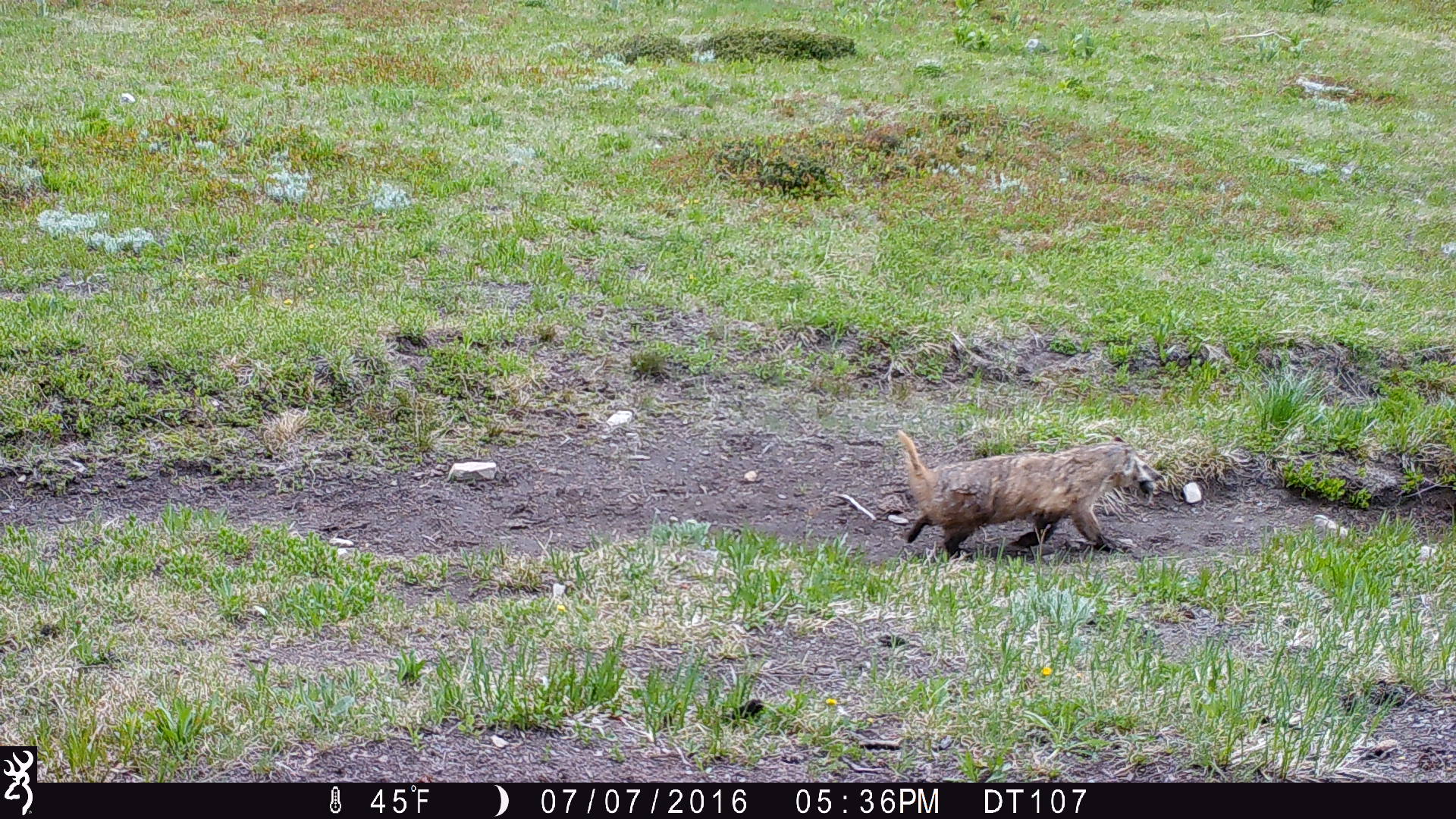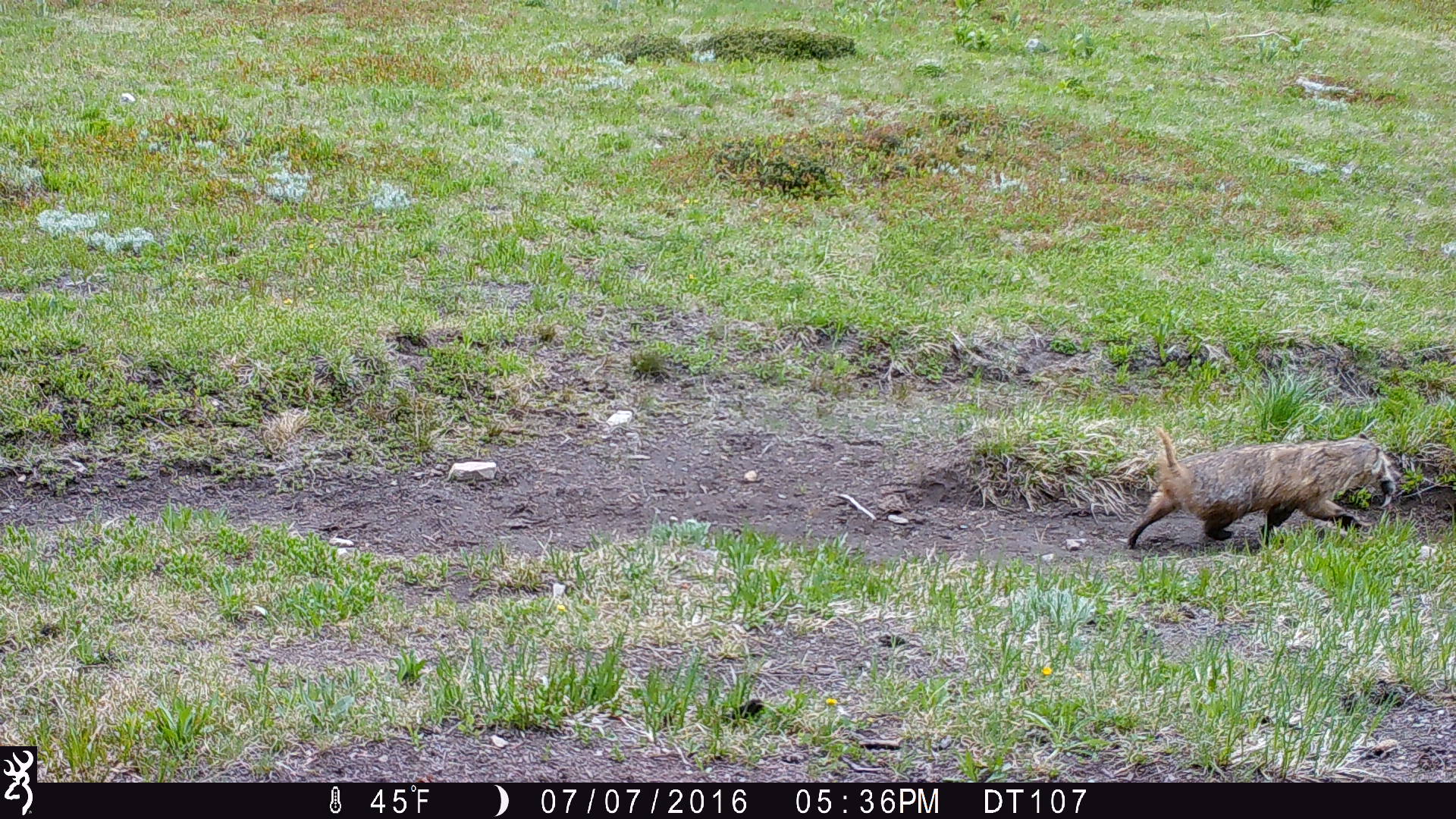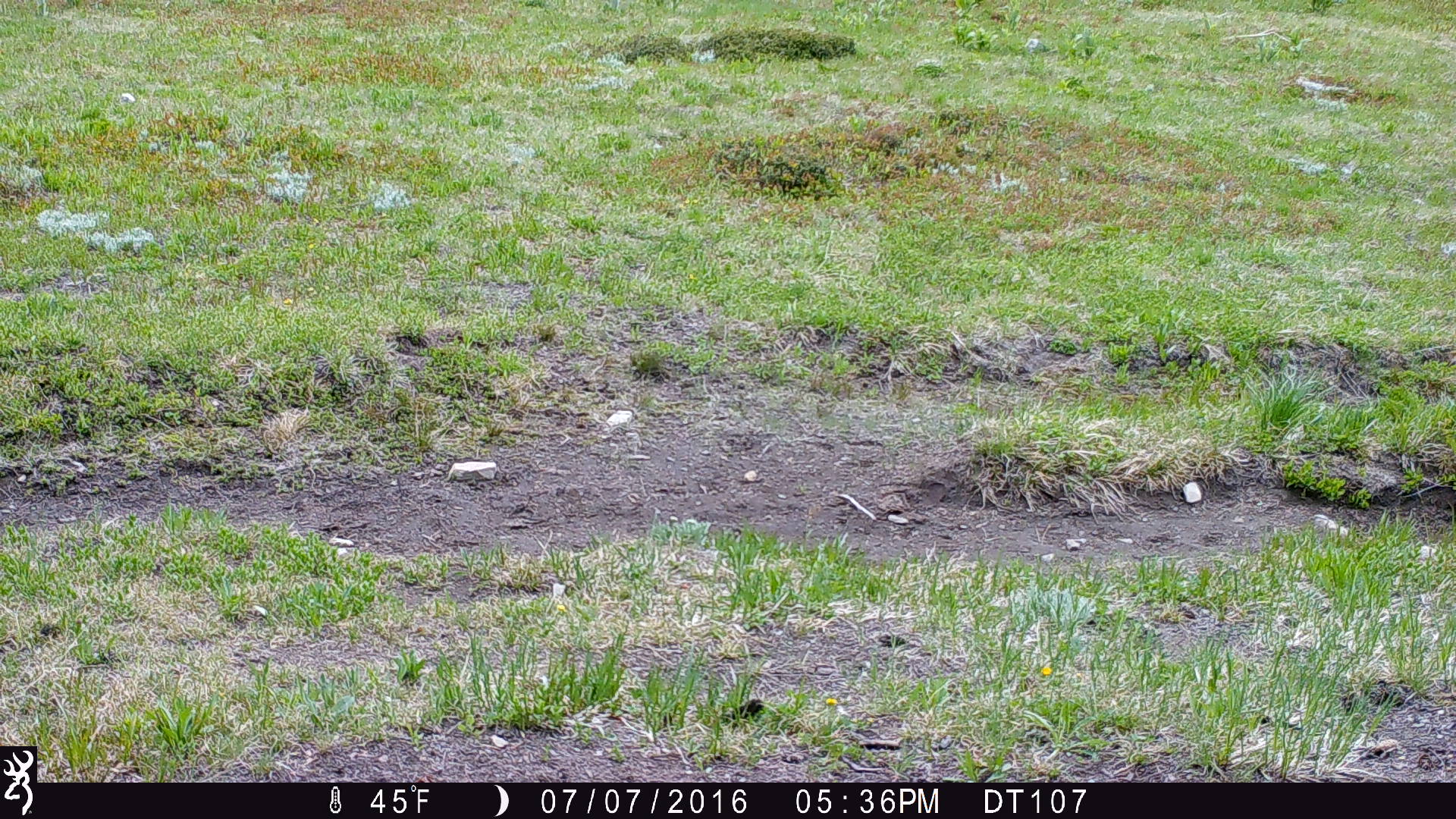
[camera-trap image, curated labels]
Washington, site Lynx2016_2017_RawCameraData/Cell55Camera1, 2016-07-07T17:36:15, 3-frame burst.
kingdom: Animalia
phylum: Chordata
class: Mammalia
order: Carnivora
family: Mustelidae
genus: Taxidea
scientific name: Taxidea taxus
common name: american badger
Taxidea taxus (american badger). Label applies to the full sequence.